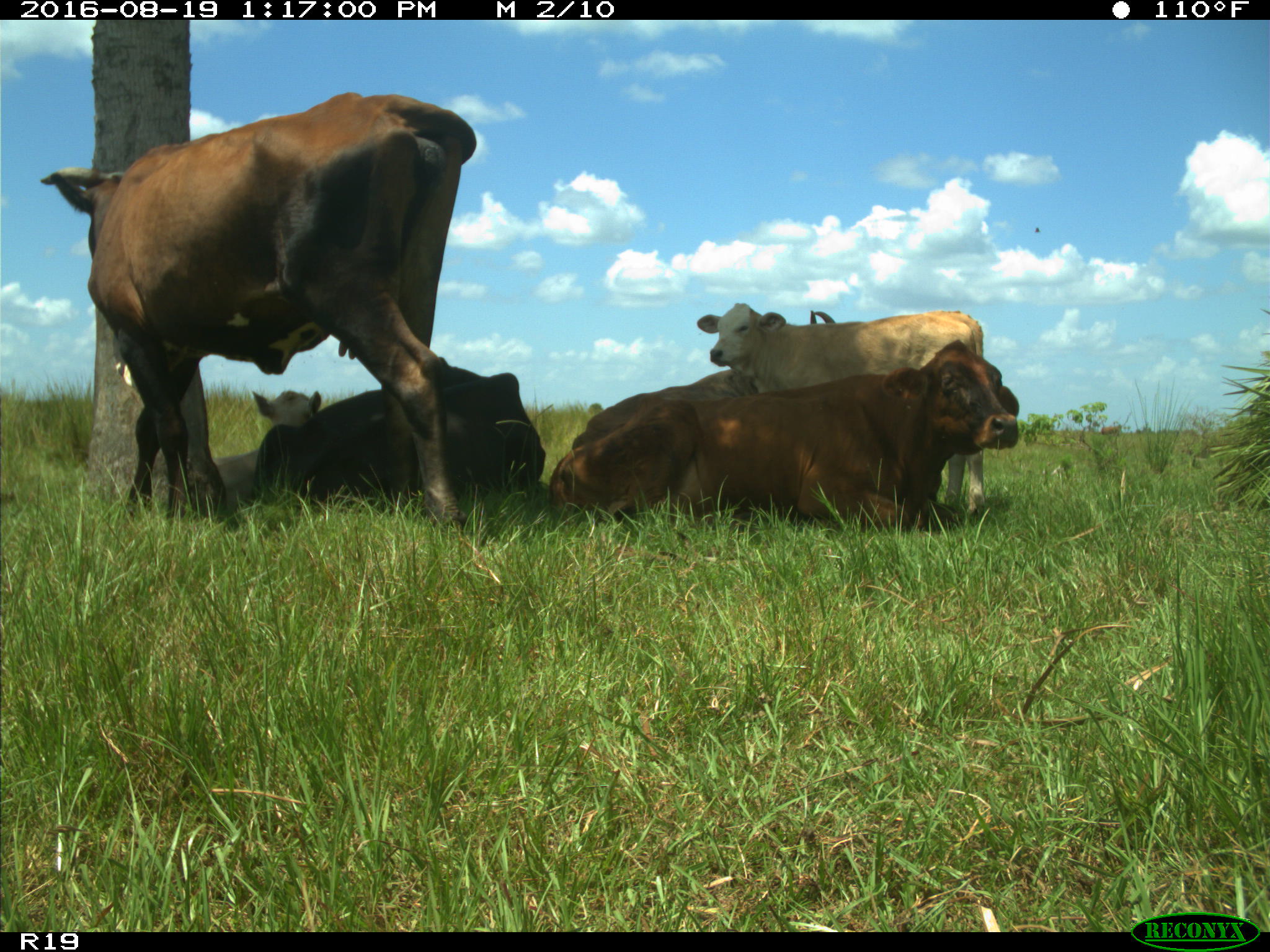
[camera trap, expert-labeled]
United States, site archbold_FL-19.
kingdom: Animalia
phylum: Chordata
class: Mammalia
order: Artiodactyla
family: Bovidae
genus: Bos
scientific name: Bos taurus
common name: domestic cow